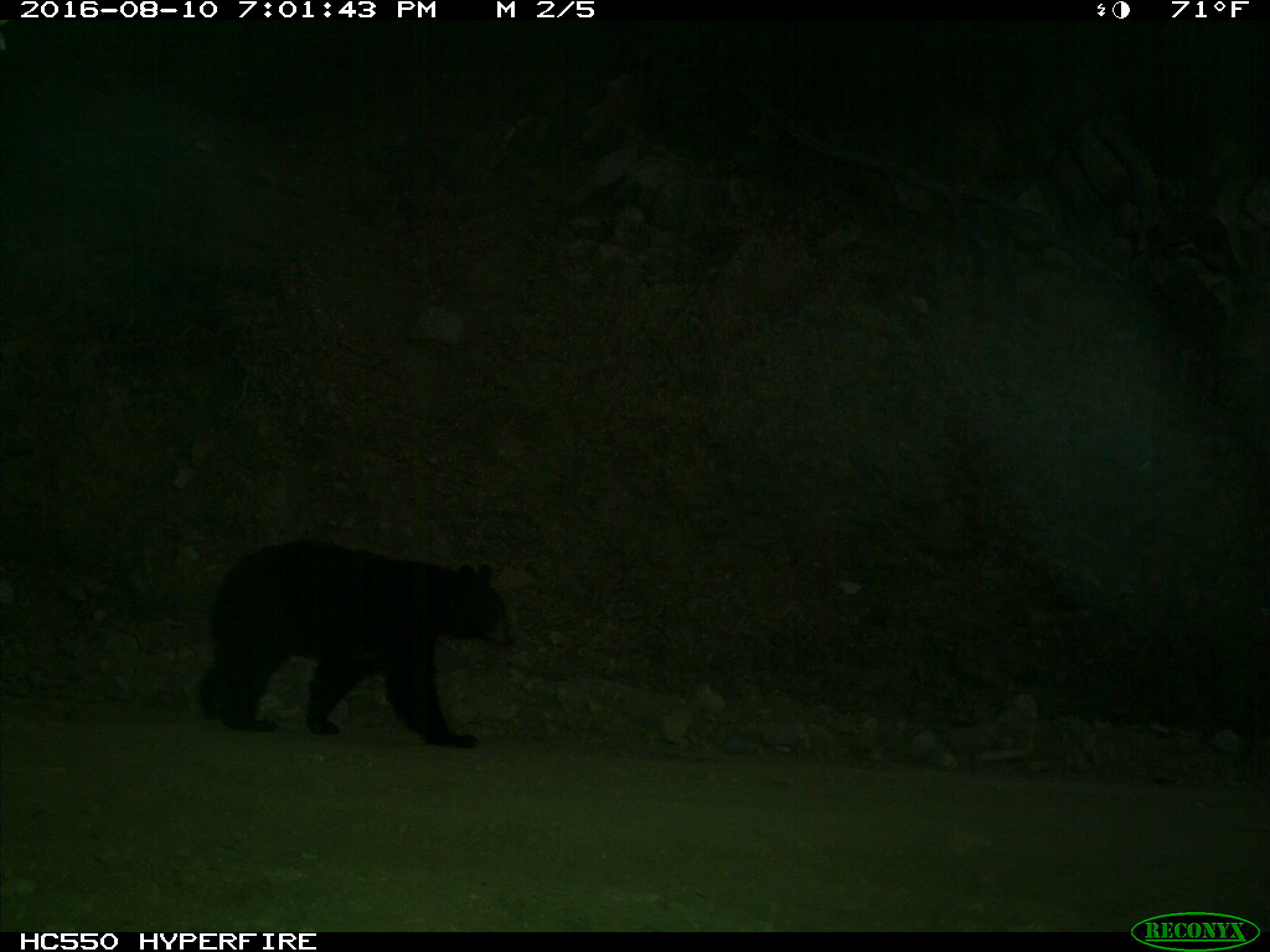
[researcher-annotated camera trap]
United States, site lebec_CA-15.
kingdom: Animalia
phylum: Chordata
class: Mammalia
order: Carnivora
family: Ursidae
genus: Ursus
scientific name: Ursus americanus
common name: american black bear